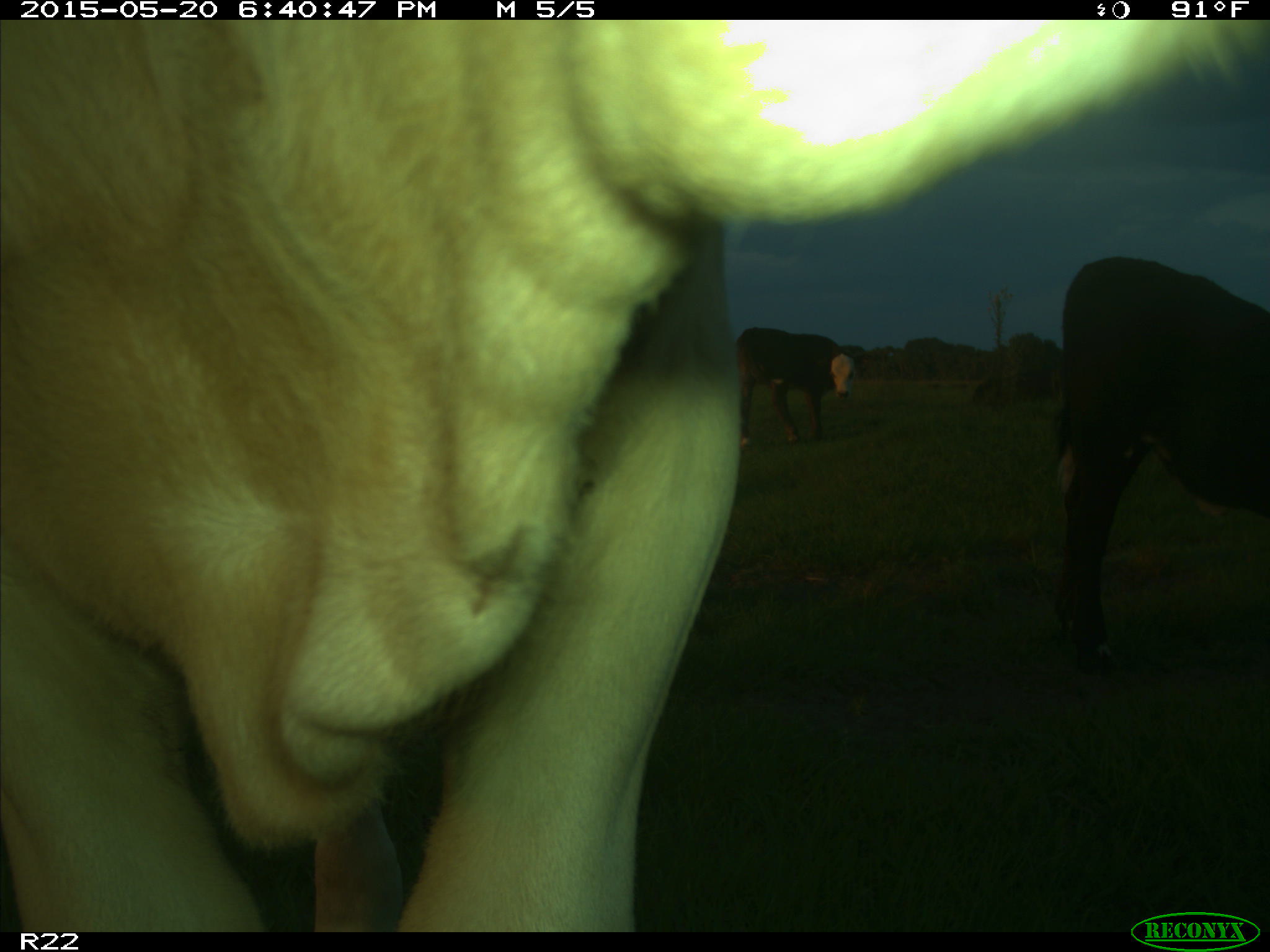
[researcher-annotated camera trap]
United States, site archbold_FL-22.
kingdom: Animalia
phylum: Chordata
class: Mammalia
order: Artiodactyla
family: Bovidae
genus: Bos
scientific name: Bos taurus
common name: domestic cow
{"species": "Bos taurus (domestic cow)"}